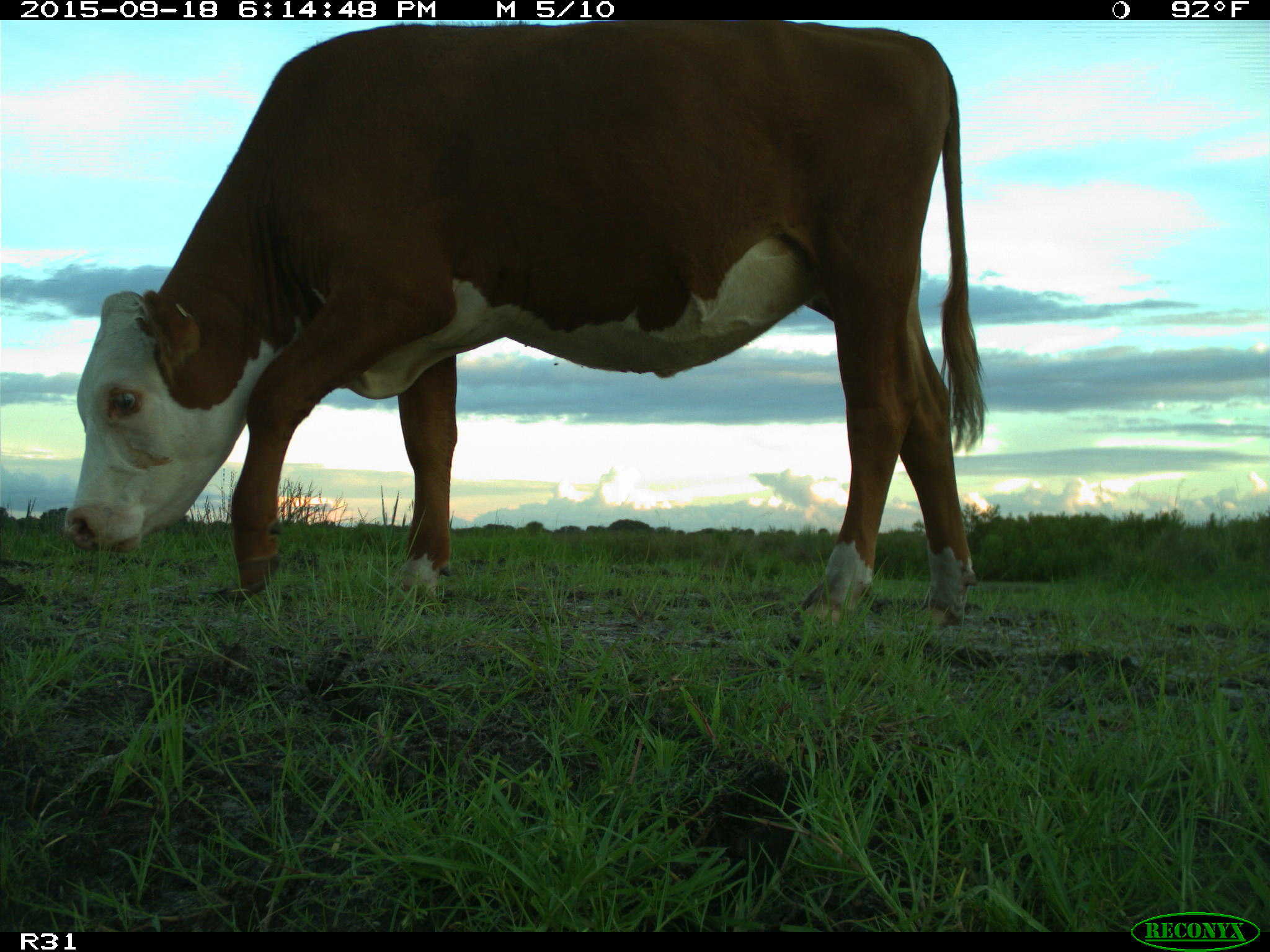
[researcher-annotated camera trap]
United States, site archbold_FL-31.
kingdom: Animalia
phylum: Chordata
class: Mammalia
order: Artiodactyla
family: Bovidae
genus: Bos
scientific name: Bos taurus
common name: domestic cow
Bos taurus (domestic cow).